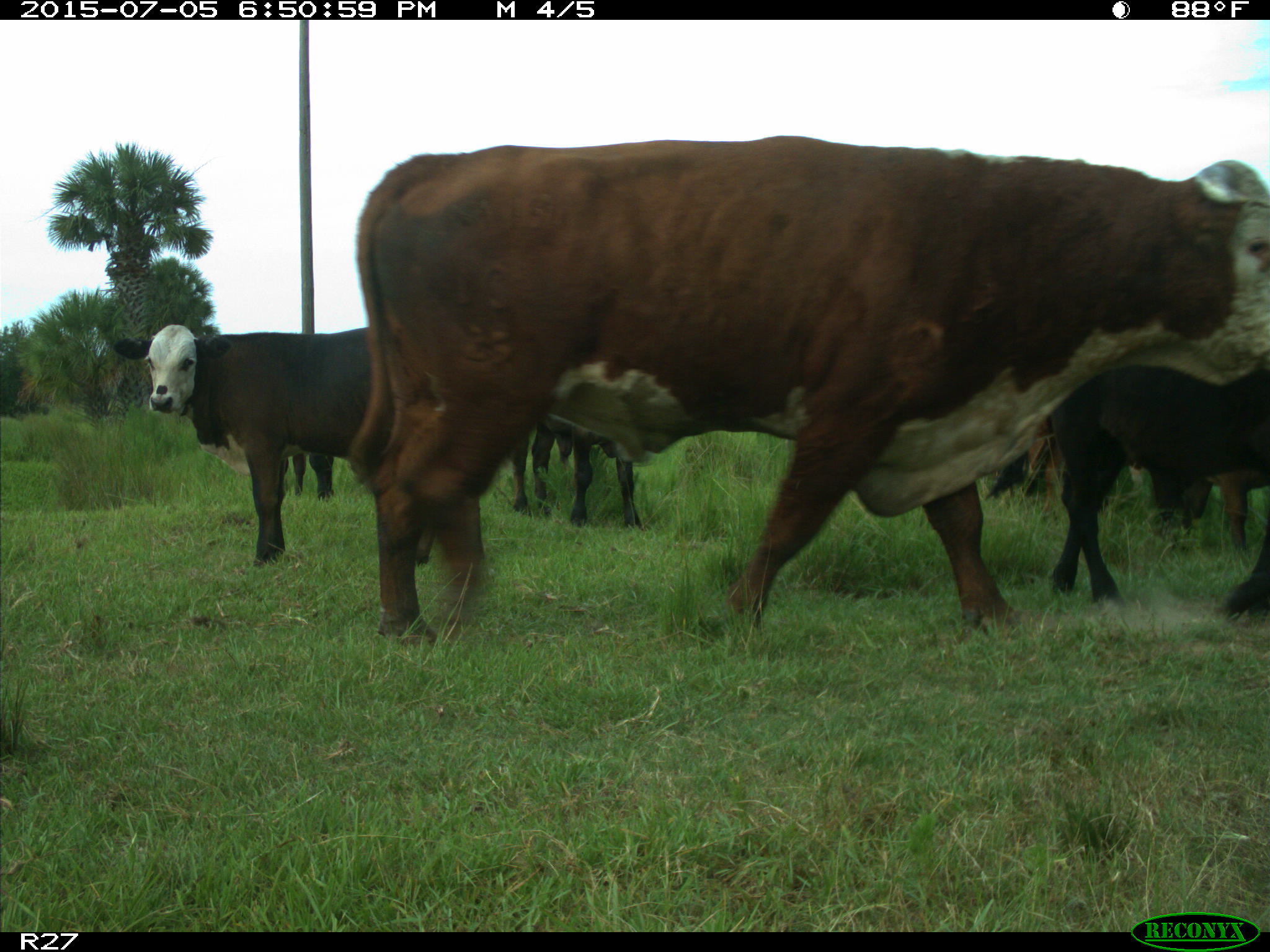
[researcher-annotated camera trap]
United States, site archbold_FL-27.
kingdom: Animalia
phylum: Chordata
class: Mammalia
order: Artiodactyla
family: Bovidae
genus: Bos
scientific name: Bos taurus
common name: domestic cow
Bos taurus (domestic cow).